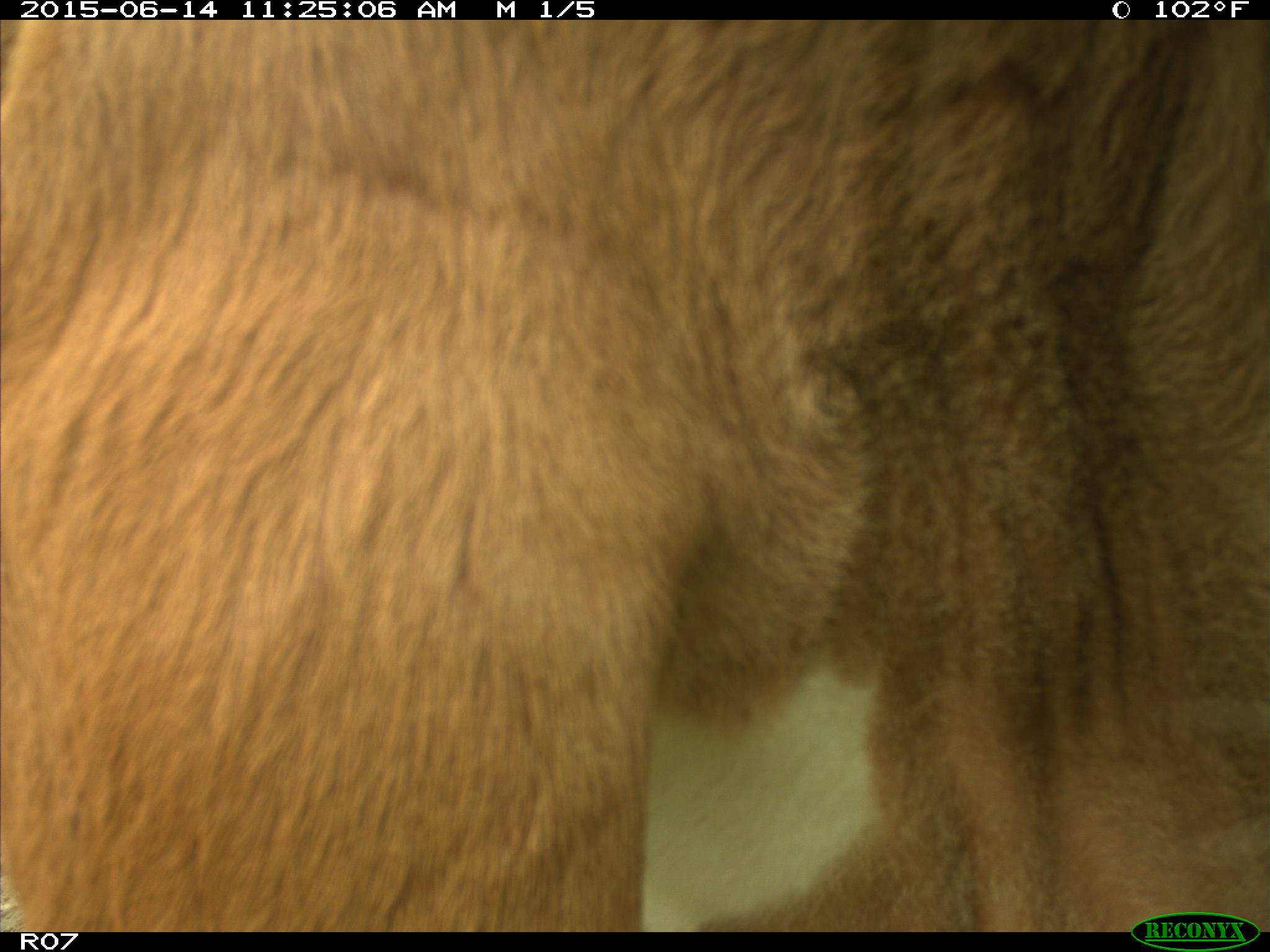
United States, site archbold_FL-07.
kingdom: Animalia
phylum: Chordata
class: Mammalia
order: Artiodactyla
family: Bovidae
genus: Bos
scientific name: Bos taurus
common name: domestic cow